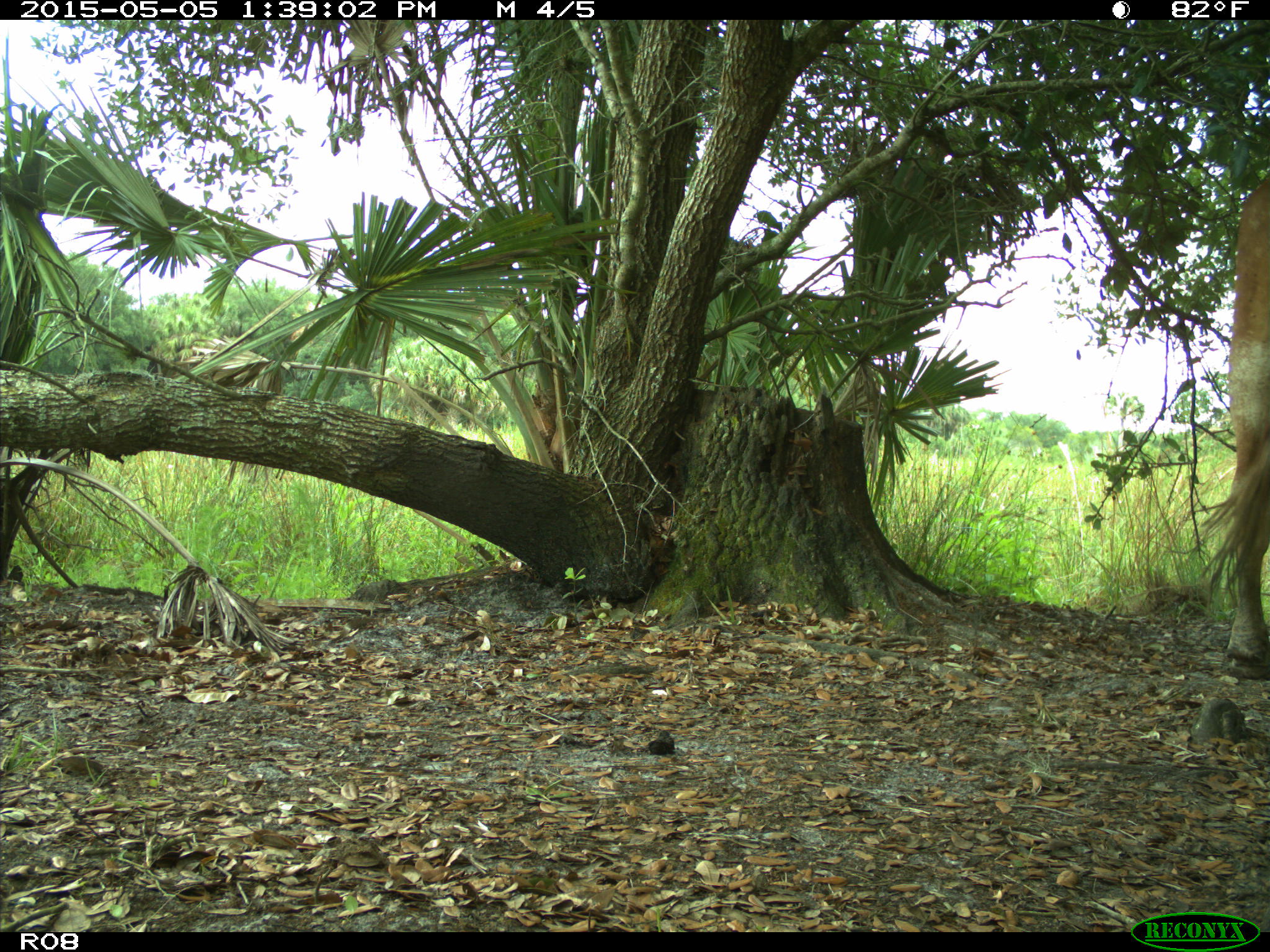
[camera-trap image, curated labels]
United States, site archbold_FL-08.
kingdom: Animalia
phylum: Chordata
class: Mammalia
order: Artiodactyla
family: Bovidae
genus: Bos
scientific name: Bos taurus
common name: domestic cow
Bos taurus (domestic cow).